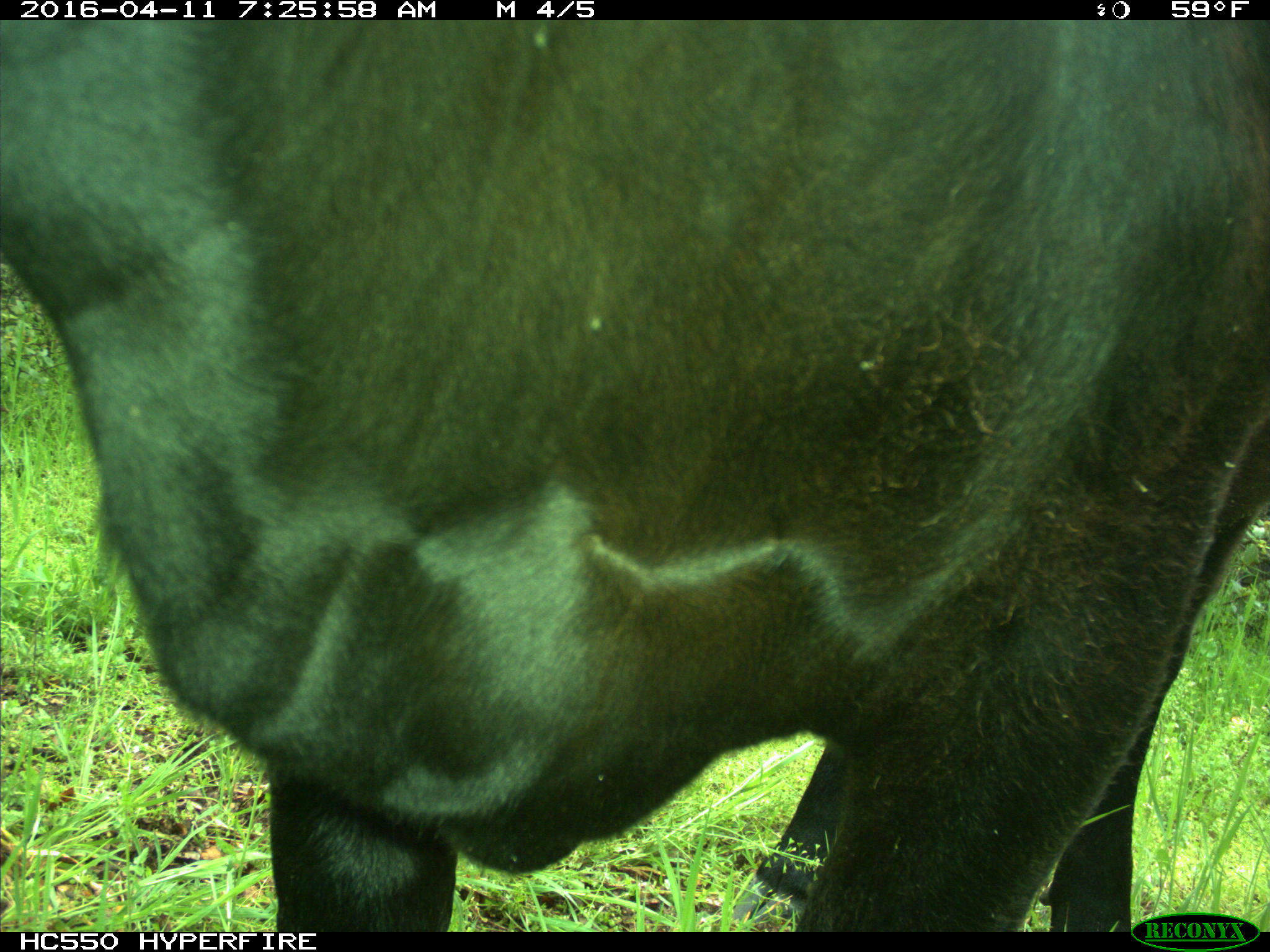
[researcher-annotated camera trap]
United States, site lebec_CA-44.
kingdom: Animalia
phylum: Chordata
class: Mammalia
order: Artiodactyla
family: Bovidae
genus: Bos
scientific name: Bos taurus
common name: domestic cow